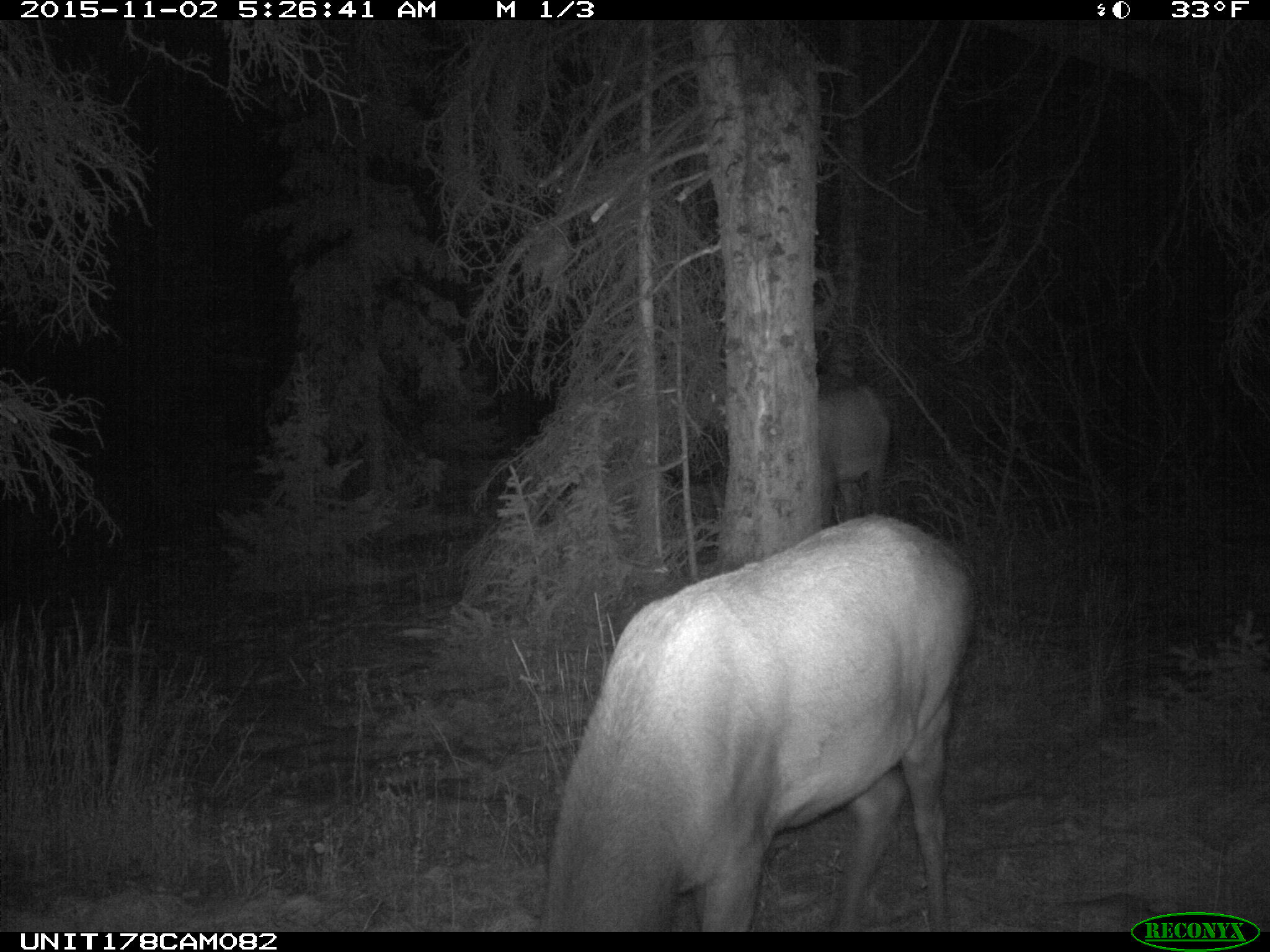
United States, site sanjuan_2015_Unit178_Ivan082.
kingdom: Animalia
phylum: Chordata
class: Mammalia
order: Artiodactyla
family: Cervidae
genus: Cervus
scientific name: Cervus elaphus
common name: red deer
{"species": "Cervus elaphus (red deer)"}